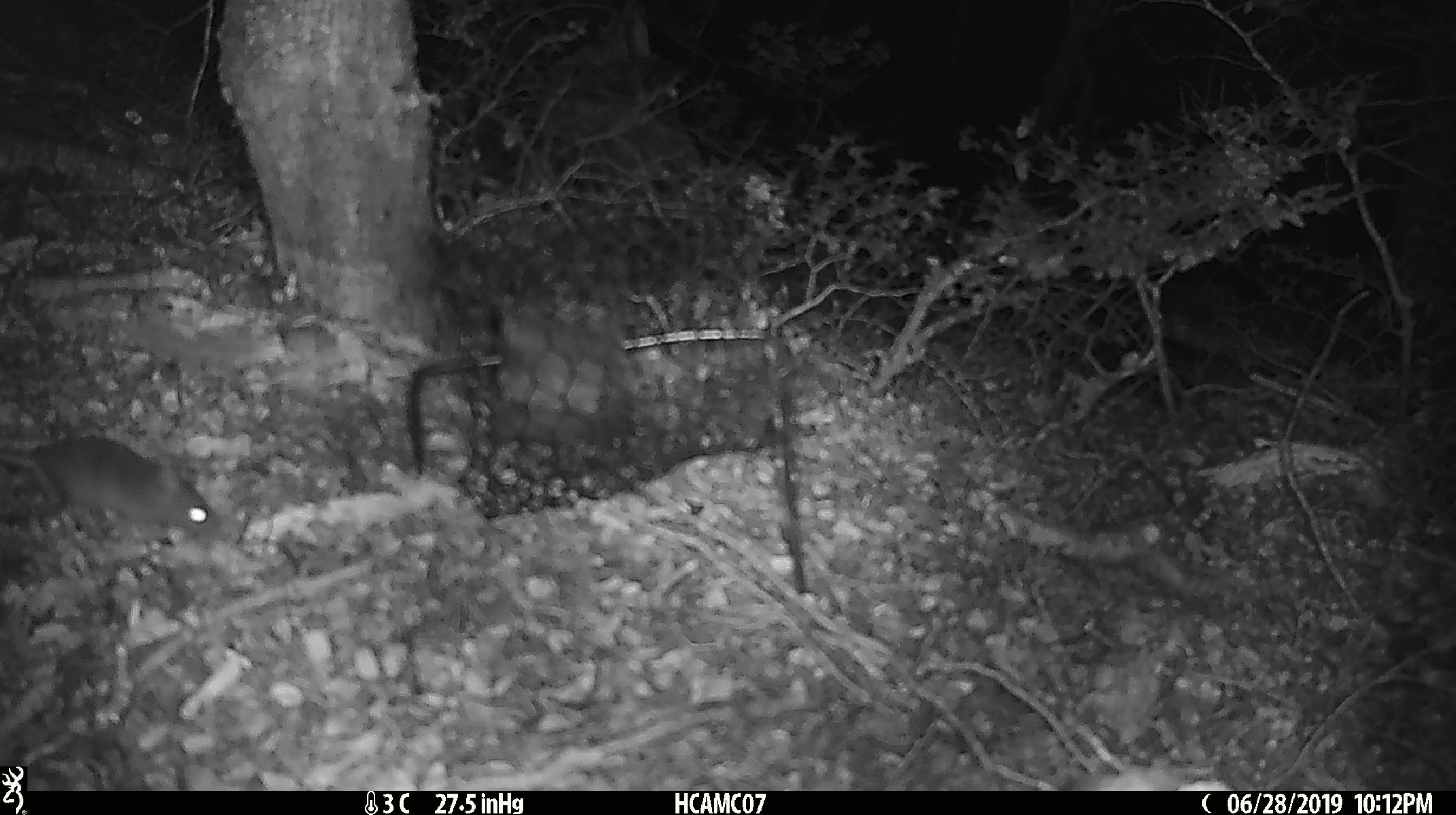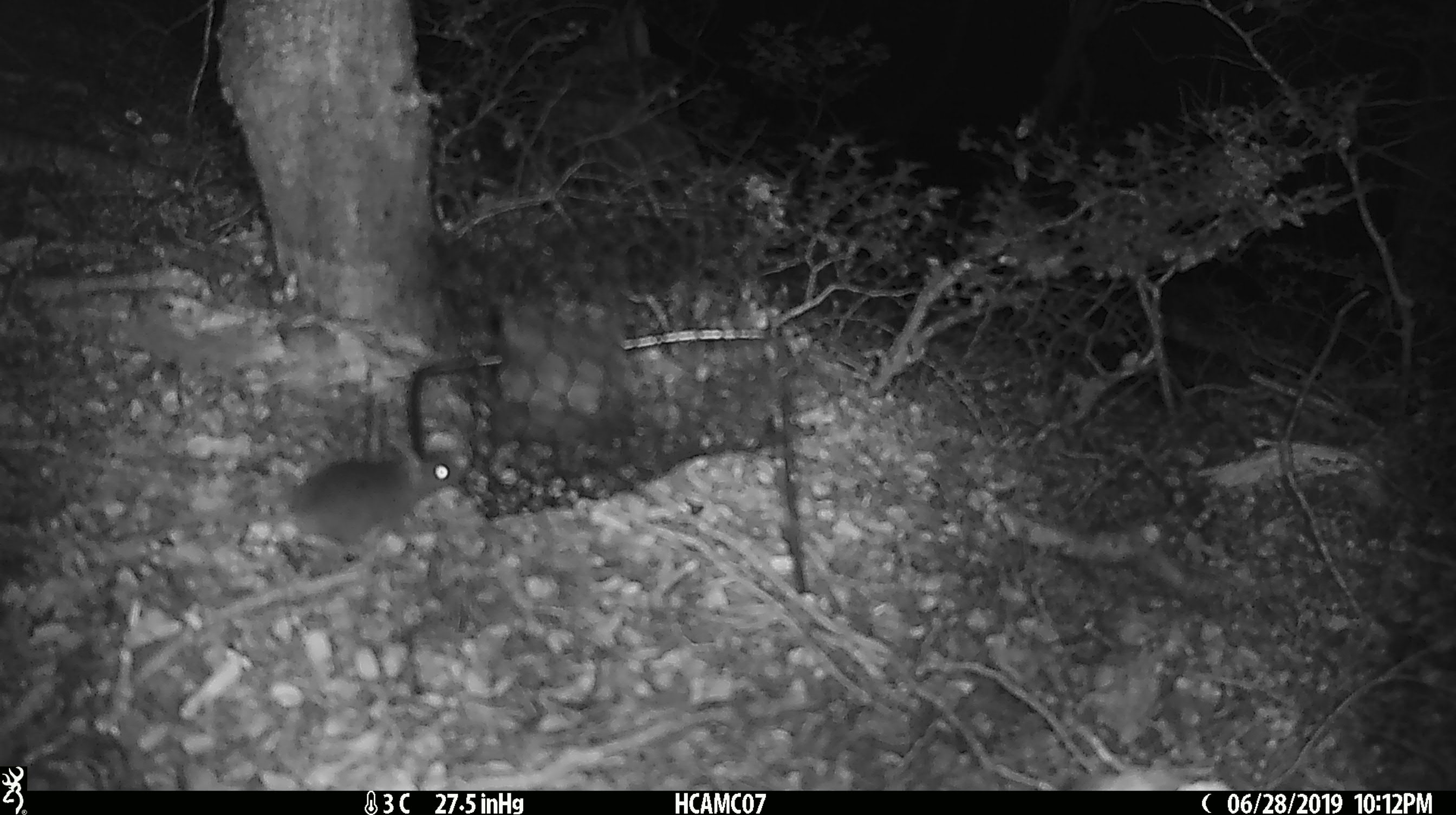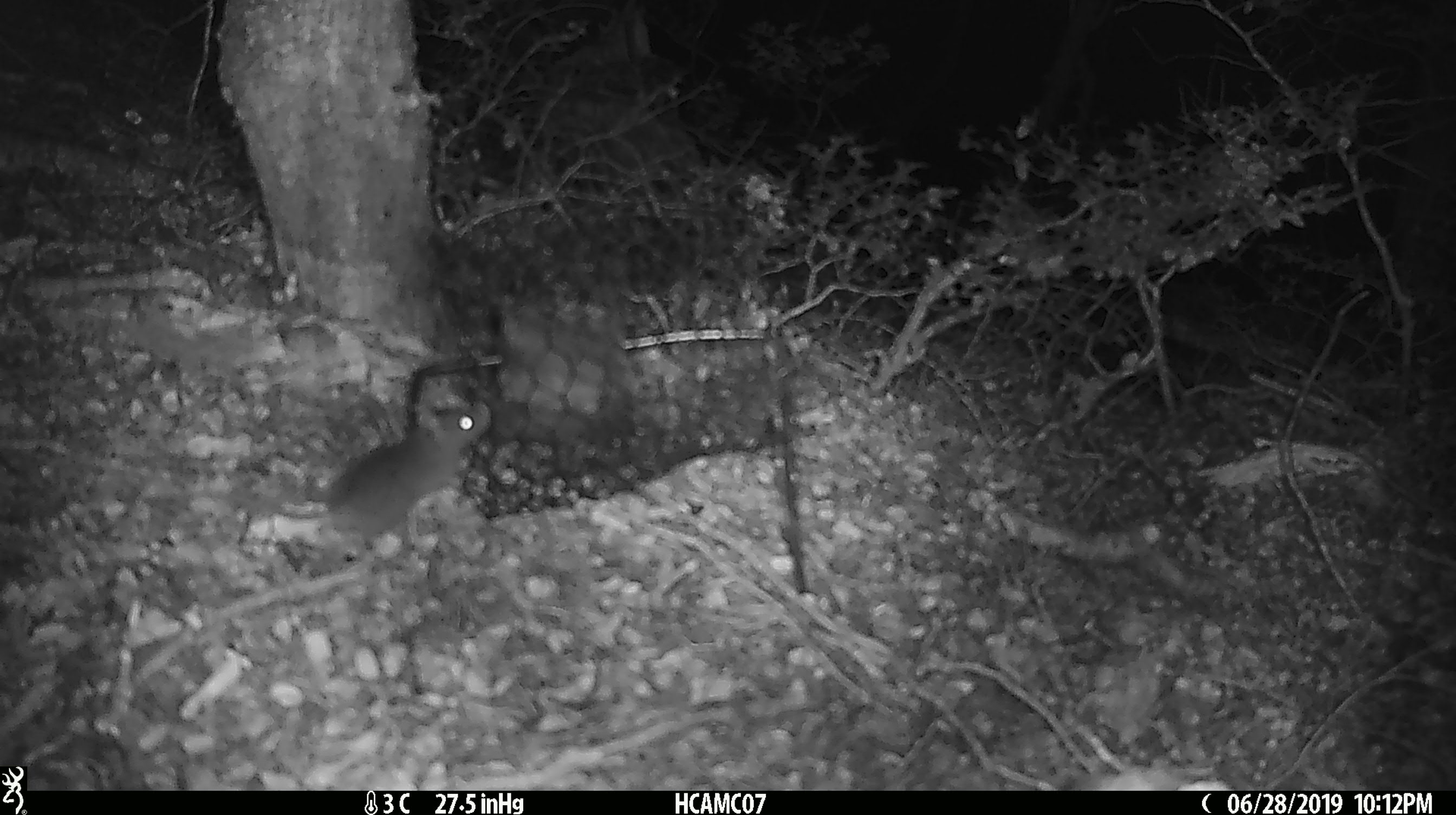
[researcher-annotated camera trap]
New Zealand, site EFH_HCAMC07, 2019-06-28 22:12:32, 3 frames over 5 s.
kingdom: Animalia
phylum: Chordata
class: Mammalia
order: Rodentia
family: Muridae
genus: Rattus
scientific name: Rattus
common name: rat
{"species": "rat (Rattus)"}